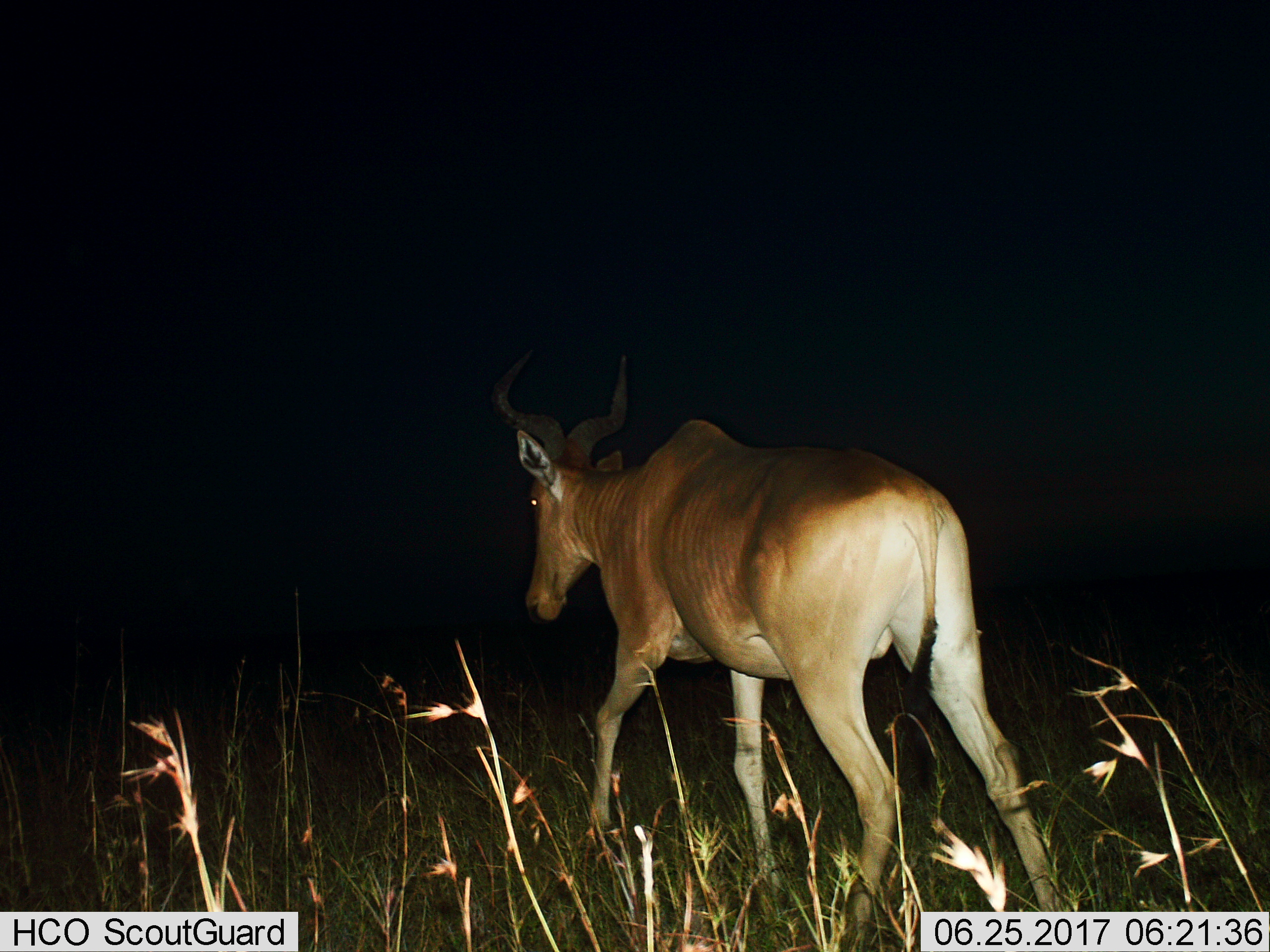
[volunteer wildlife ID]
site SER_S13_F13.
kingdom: Animalia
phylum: Chordata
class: Mammalia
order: Artiodactyla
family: Bovidae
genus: Alcelaphus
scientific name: Alcelaphus buselaphus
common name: hartebeest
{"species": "hartebeest (Alcelaphus buselaphus)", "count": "1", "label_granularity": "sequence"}